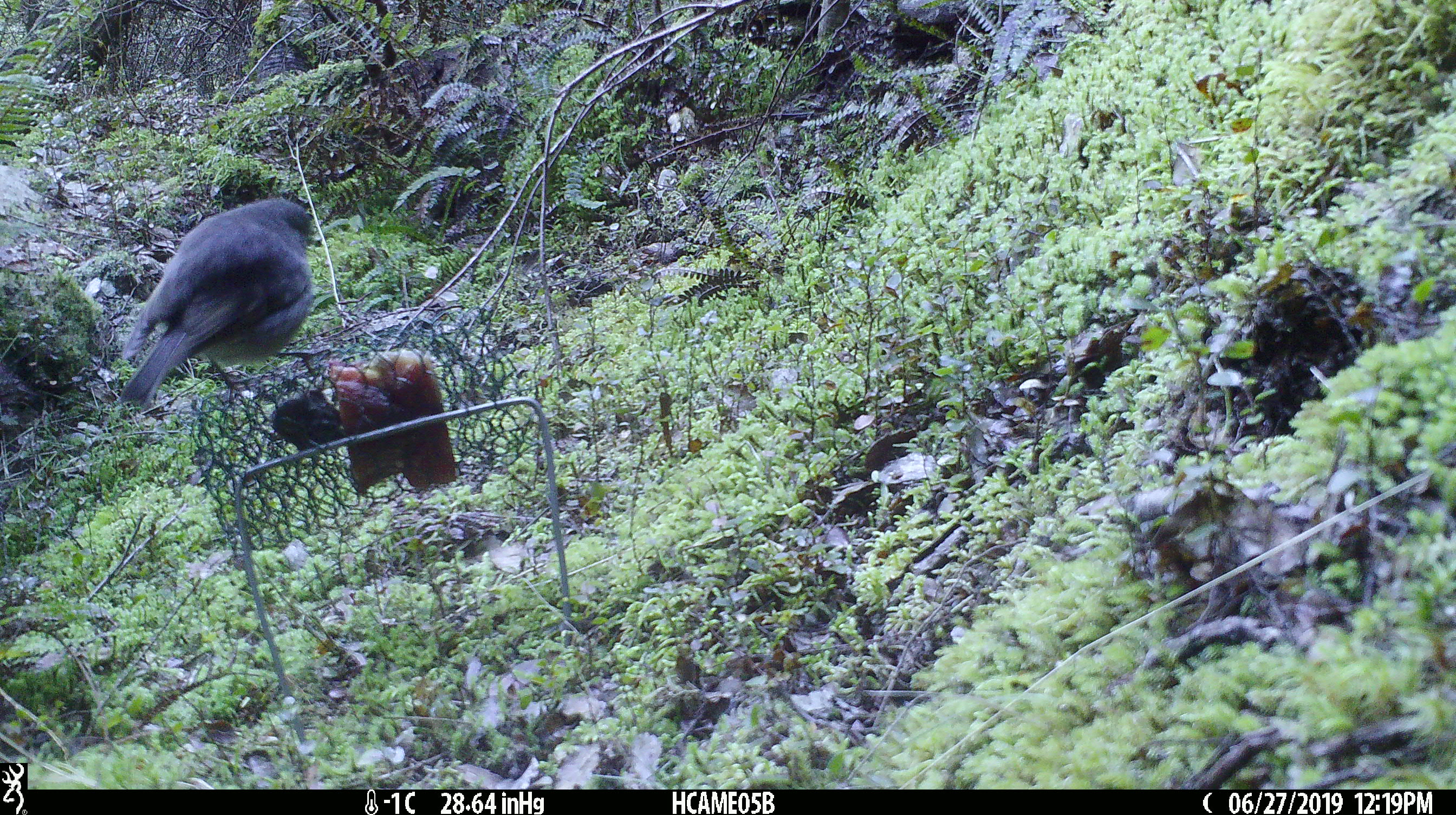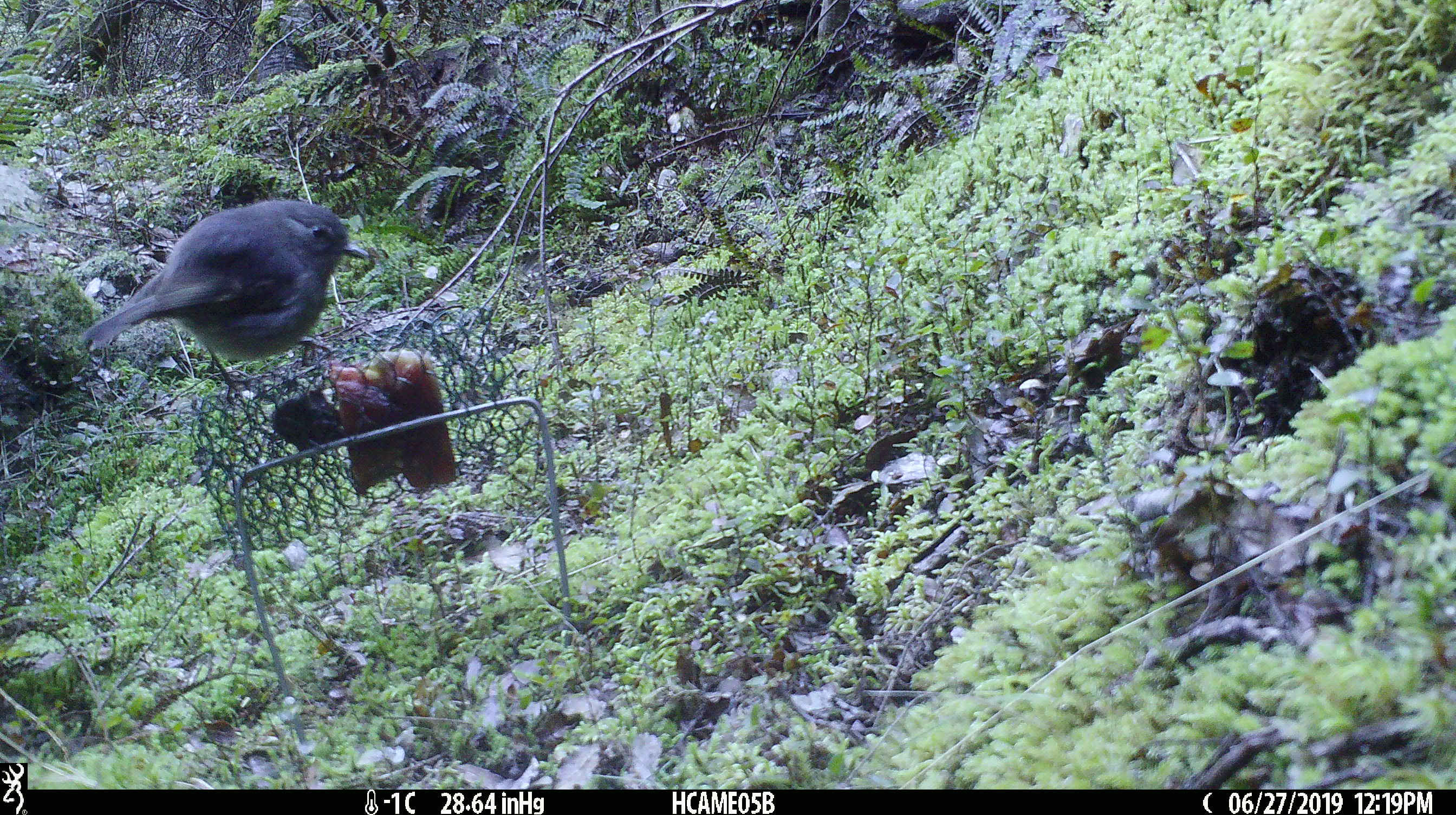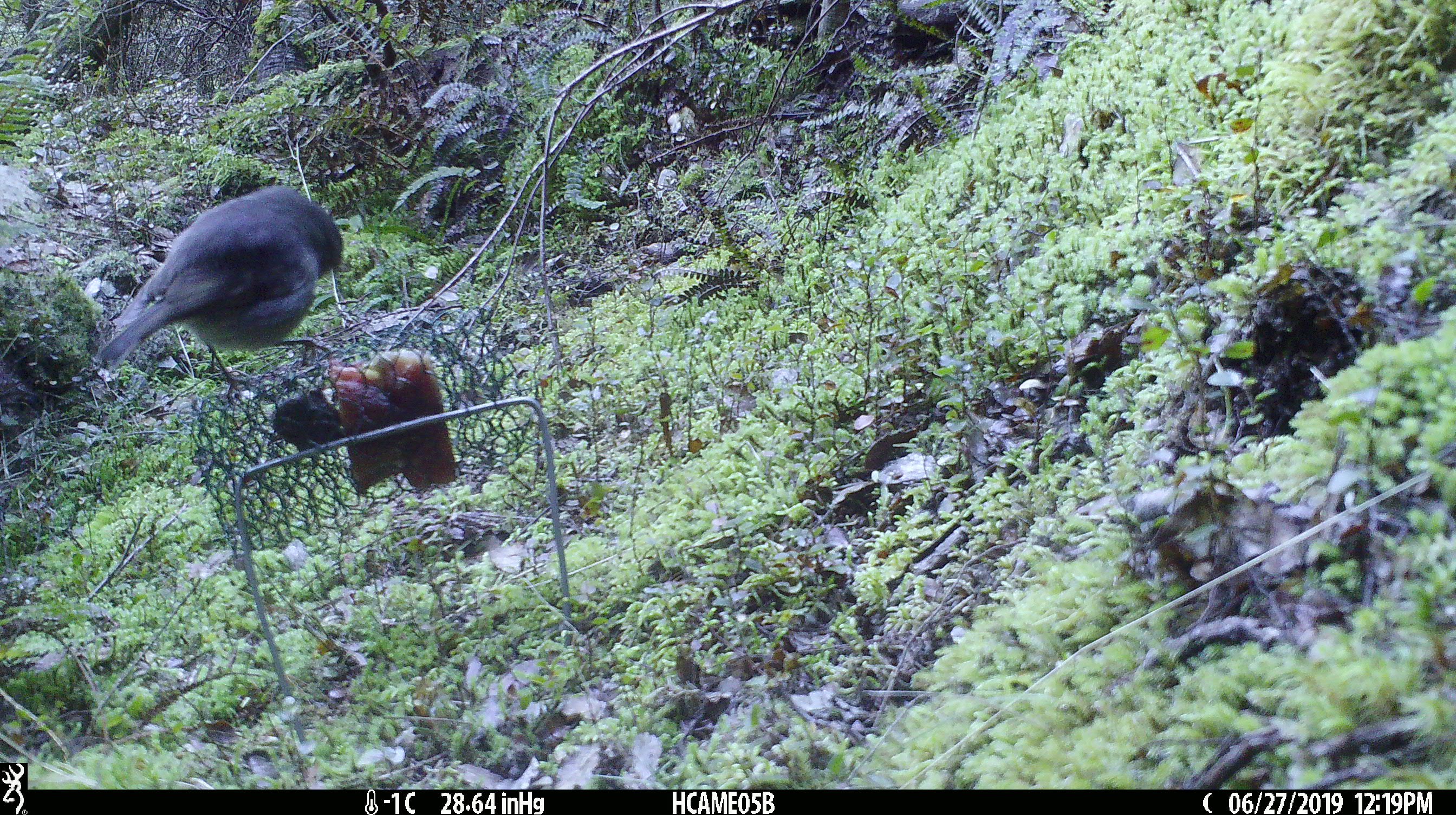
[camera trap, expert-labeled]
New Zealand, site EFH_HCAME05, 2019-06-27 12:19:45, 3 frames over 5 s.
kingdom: Animalia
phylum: Chordata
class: Aves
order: Passeriformes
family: Petroicidae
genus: Petroica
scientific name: Petroica australis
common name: new zealand robin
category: robin